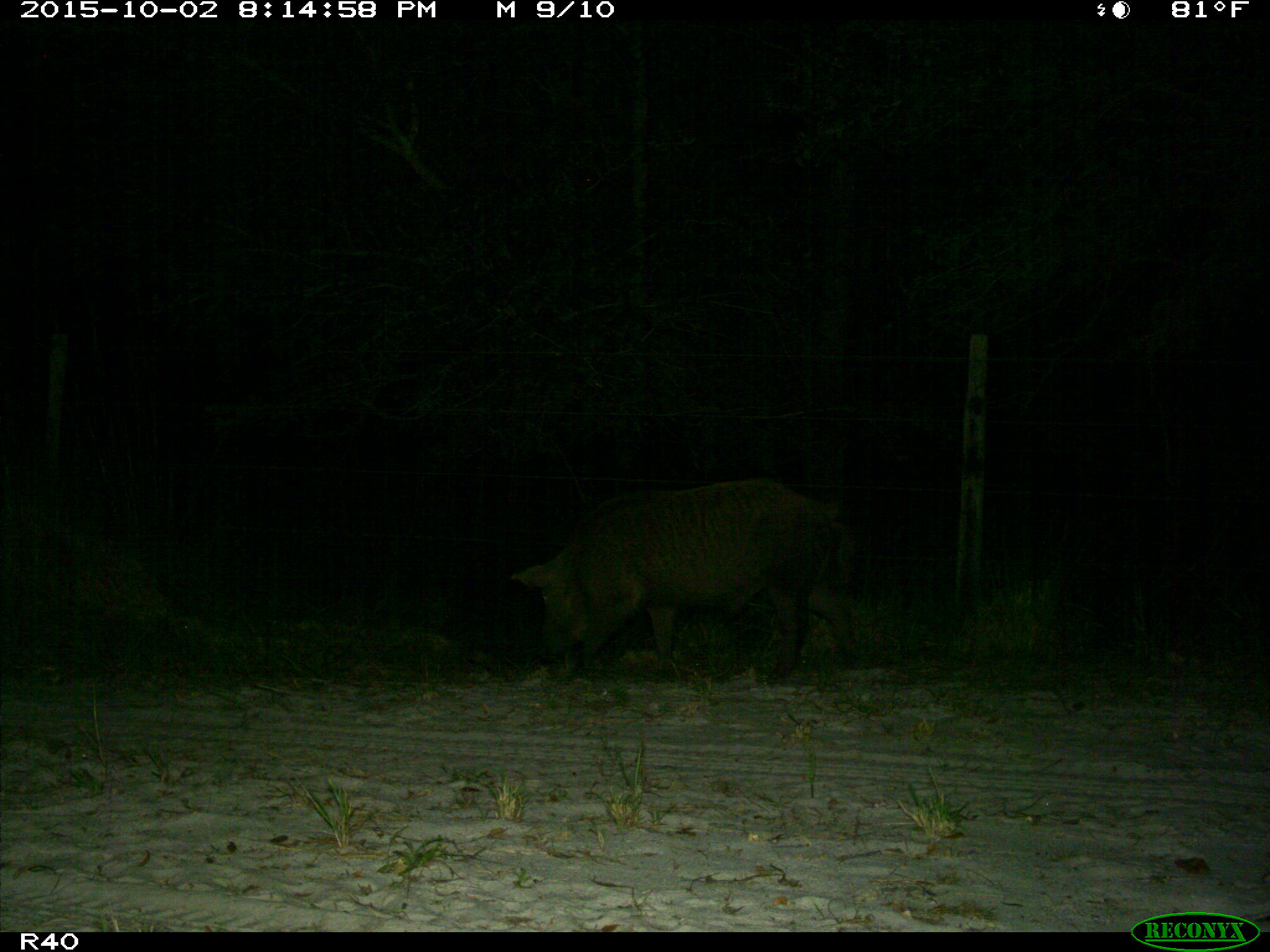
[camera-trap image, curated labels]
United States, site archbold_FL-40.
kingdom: Animalia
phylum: Chordata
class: Mammalia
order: Artiodactyla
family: Suidae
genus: Sus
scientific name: Sus scrofa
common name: wild boar